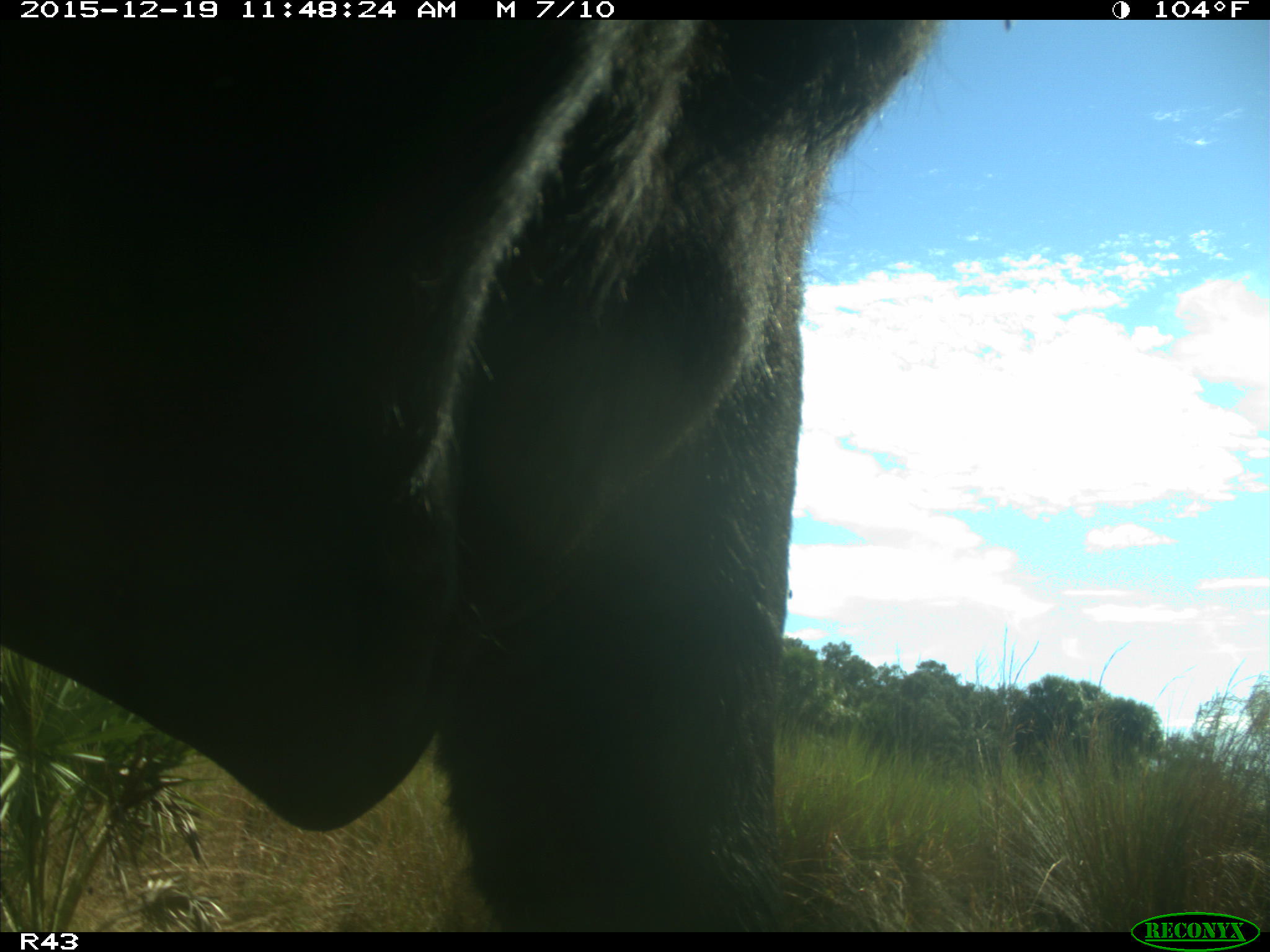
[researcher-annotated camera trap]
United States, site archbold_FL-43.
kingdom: Animalia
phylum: Chordata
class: Mammalia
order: Artiodactyla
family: Bovidae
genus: Bos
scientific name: Bos taurus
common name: domestic cow